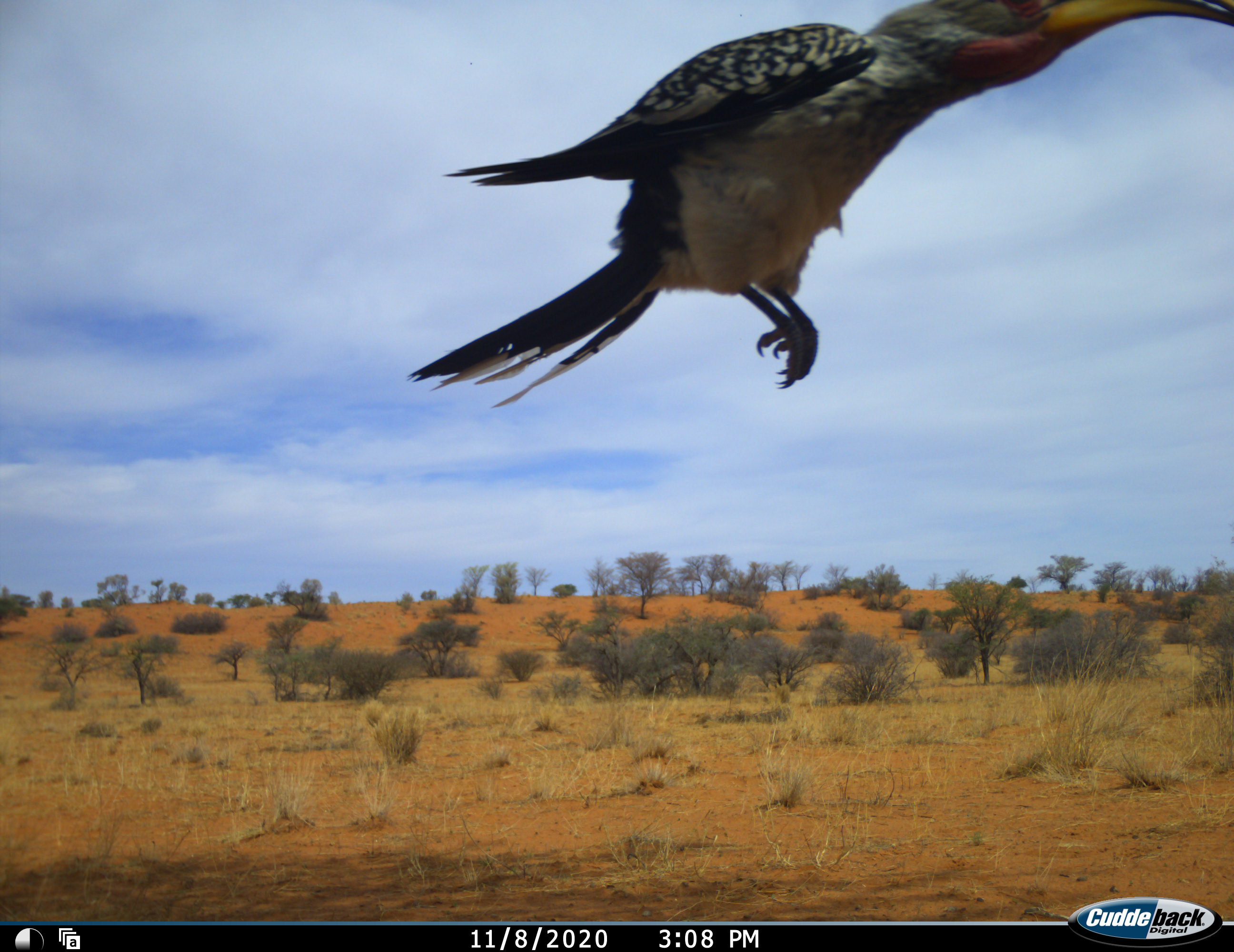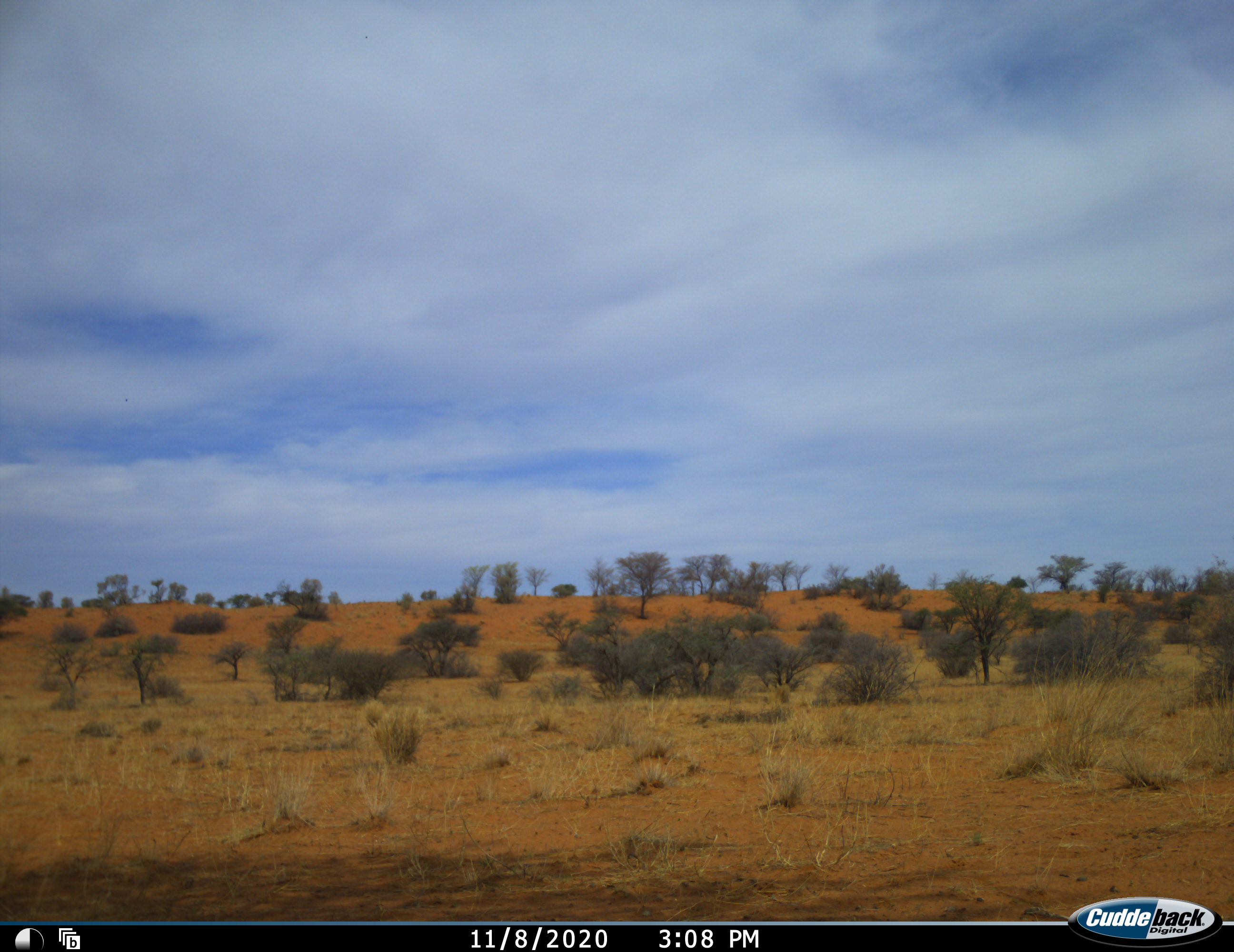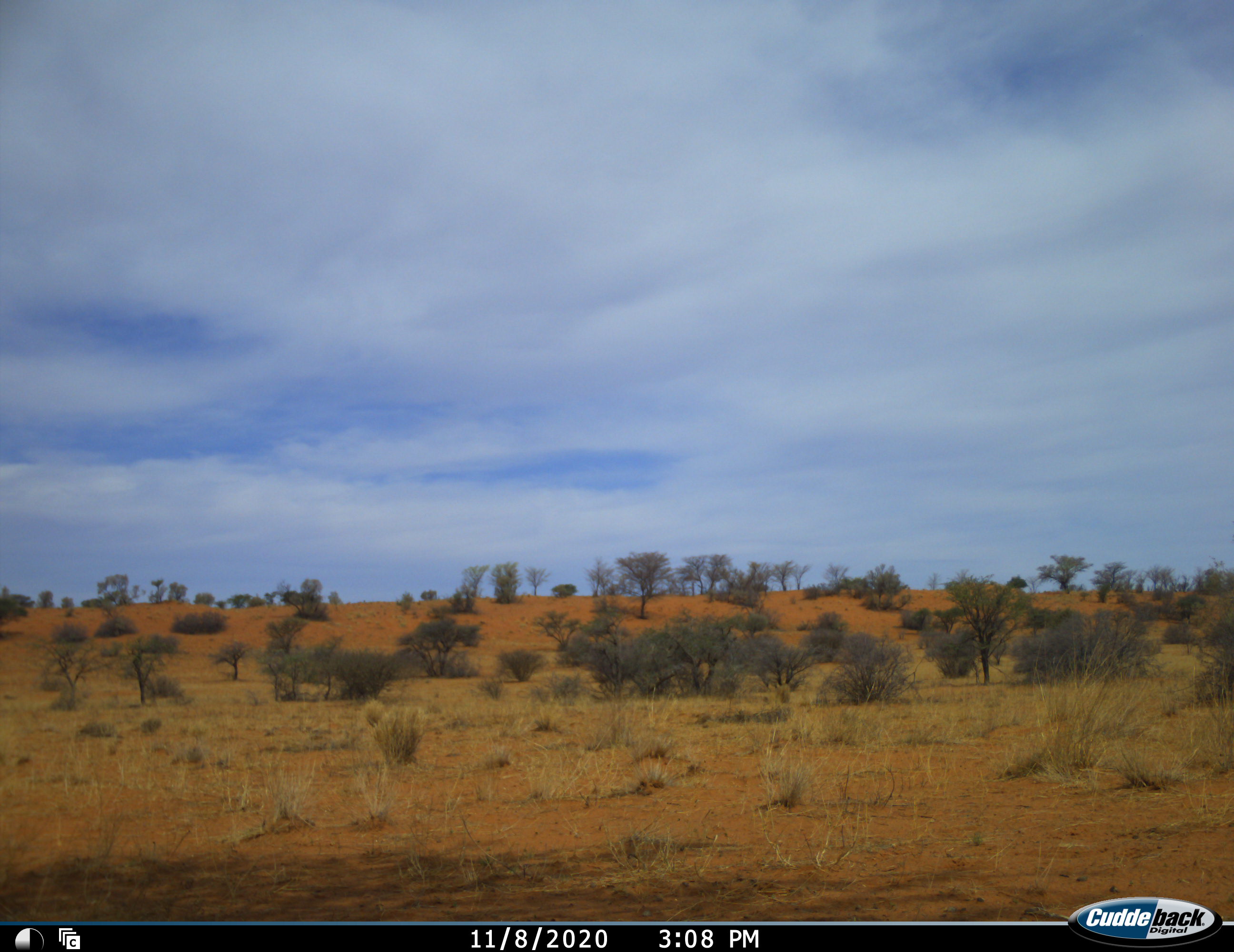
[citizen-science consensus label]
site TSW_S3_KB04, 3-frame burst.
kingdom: Animalia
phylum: Chordata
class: Aves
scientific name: Aves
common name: bird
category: birdother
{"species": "birdother (bird) (Aves)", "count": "1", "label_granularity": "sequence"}